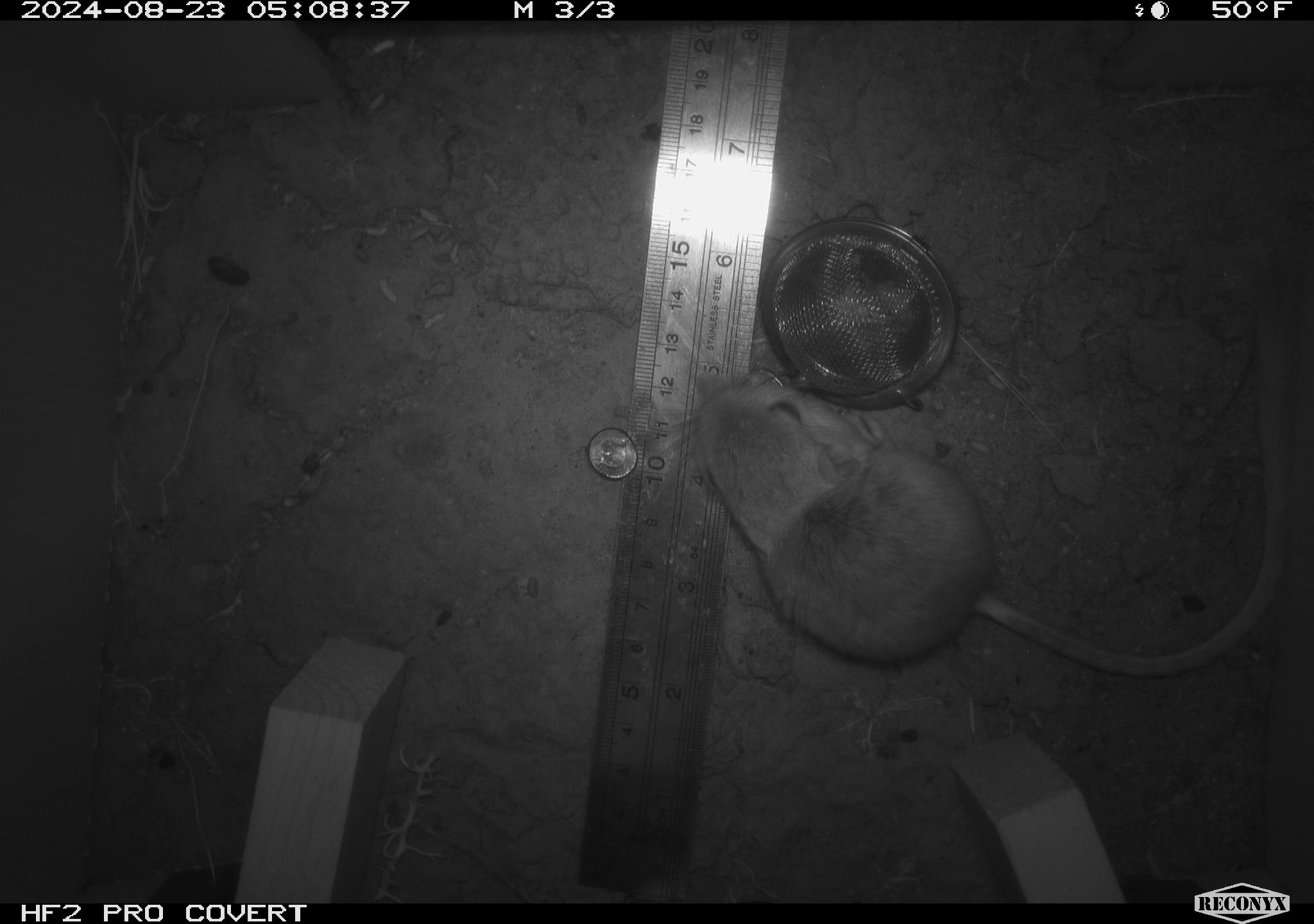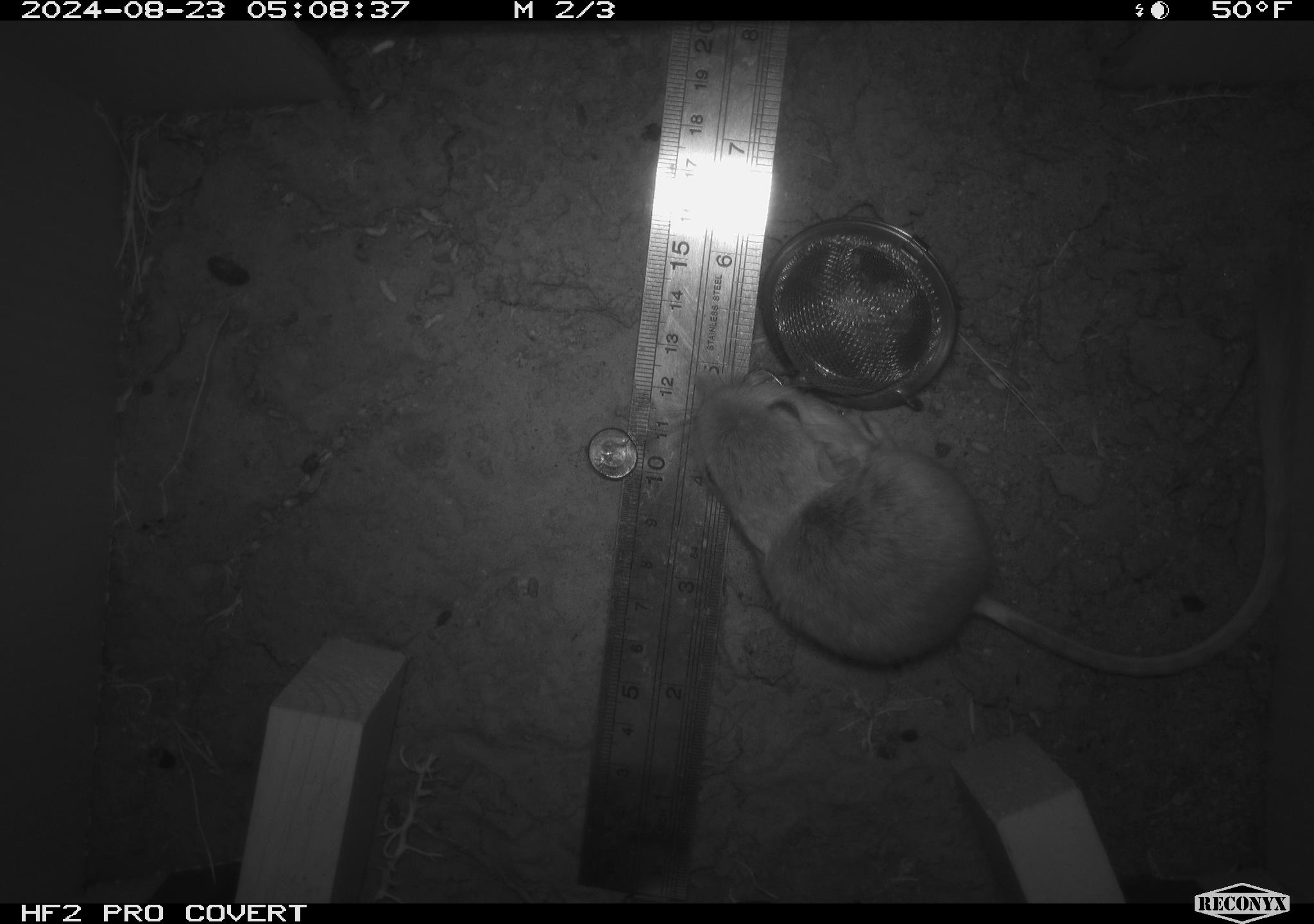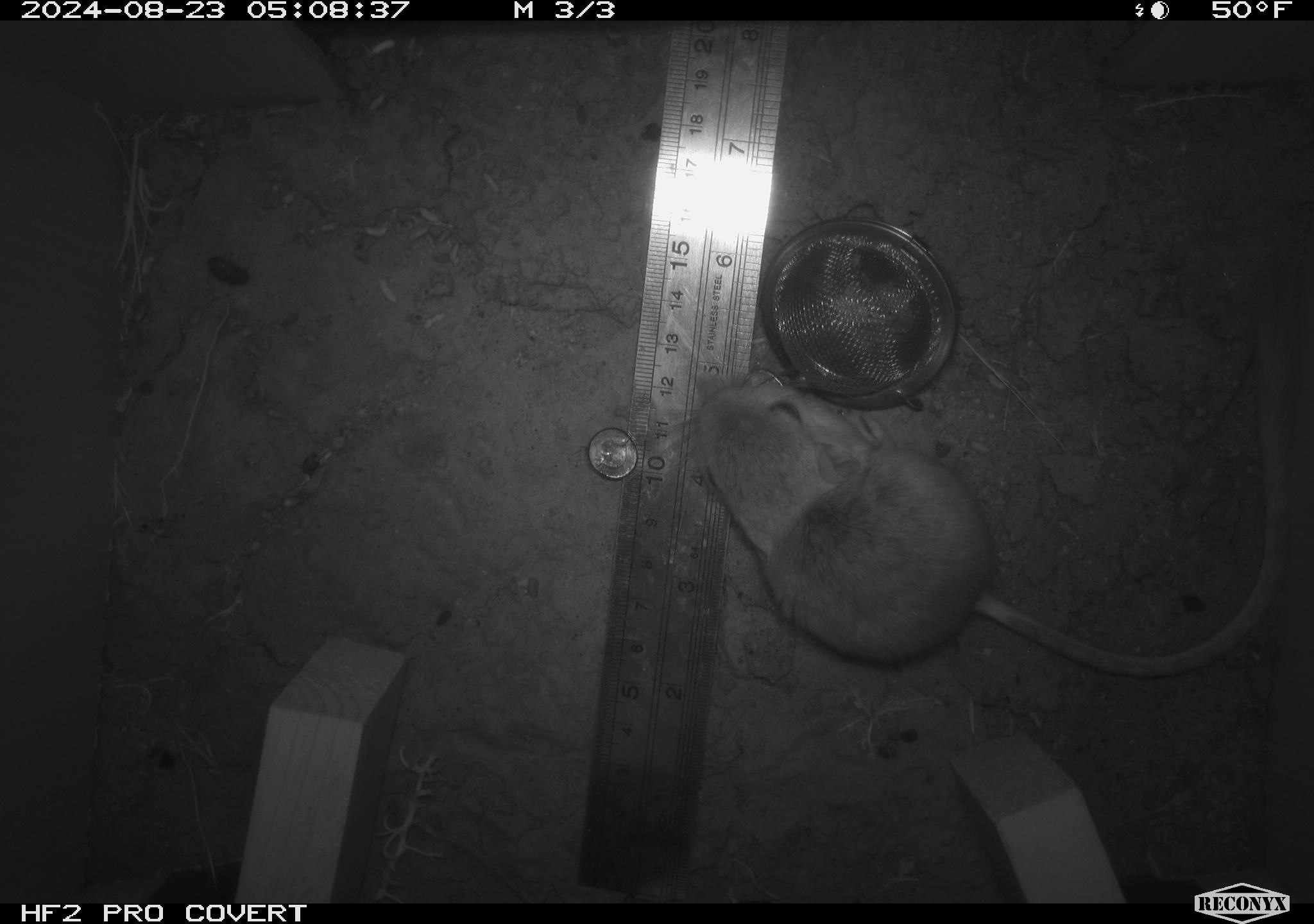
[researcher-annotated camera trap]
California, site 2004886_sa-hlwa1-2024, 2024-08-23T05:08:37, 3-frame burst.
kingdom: Animalia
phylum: Chordata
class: Mammalia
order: Rodentia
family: Heteromyidae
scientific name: Heteromyidae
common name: kangaroo rats and pocket mice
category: heteromyidae family